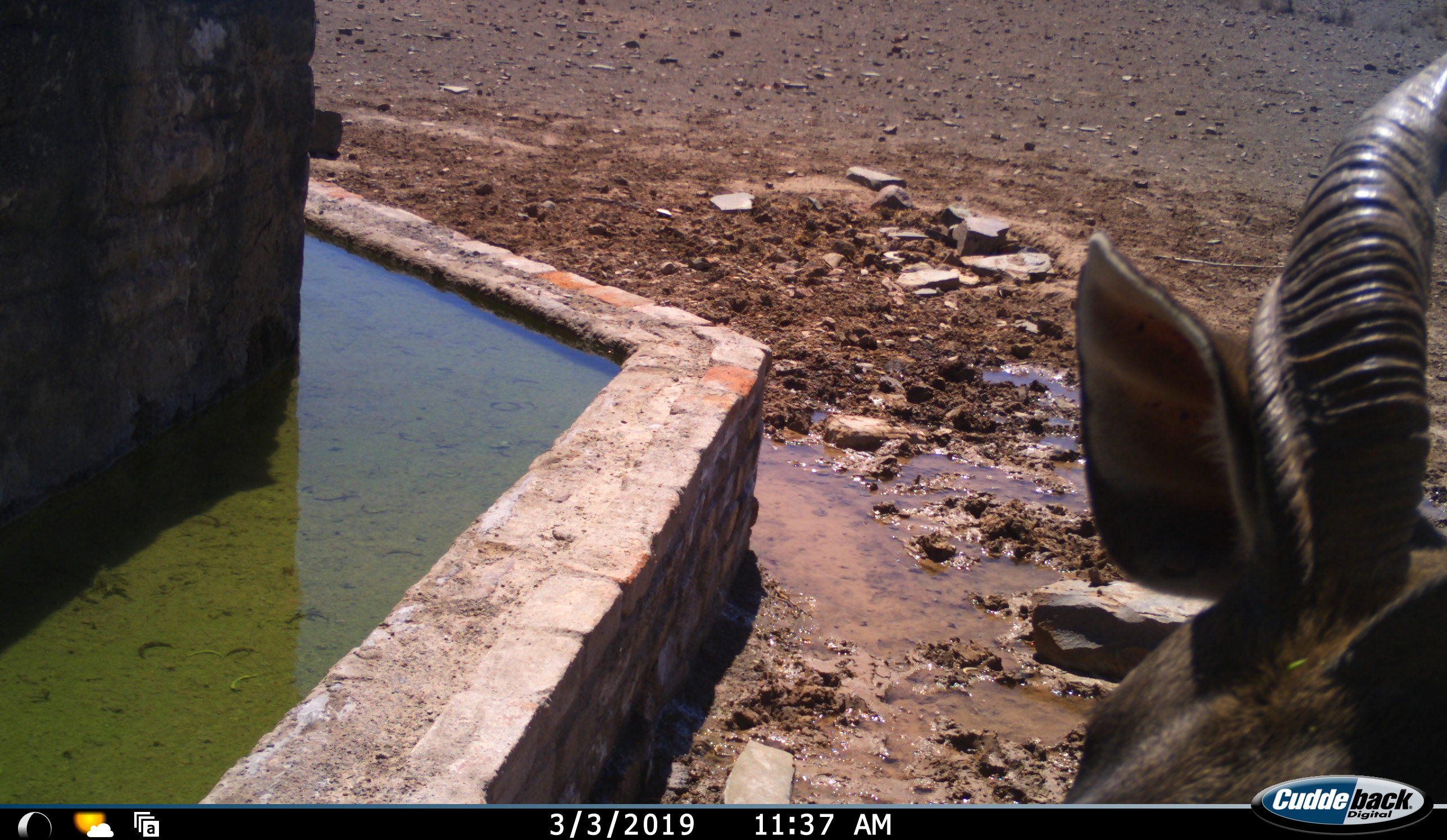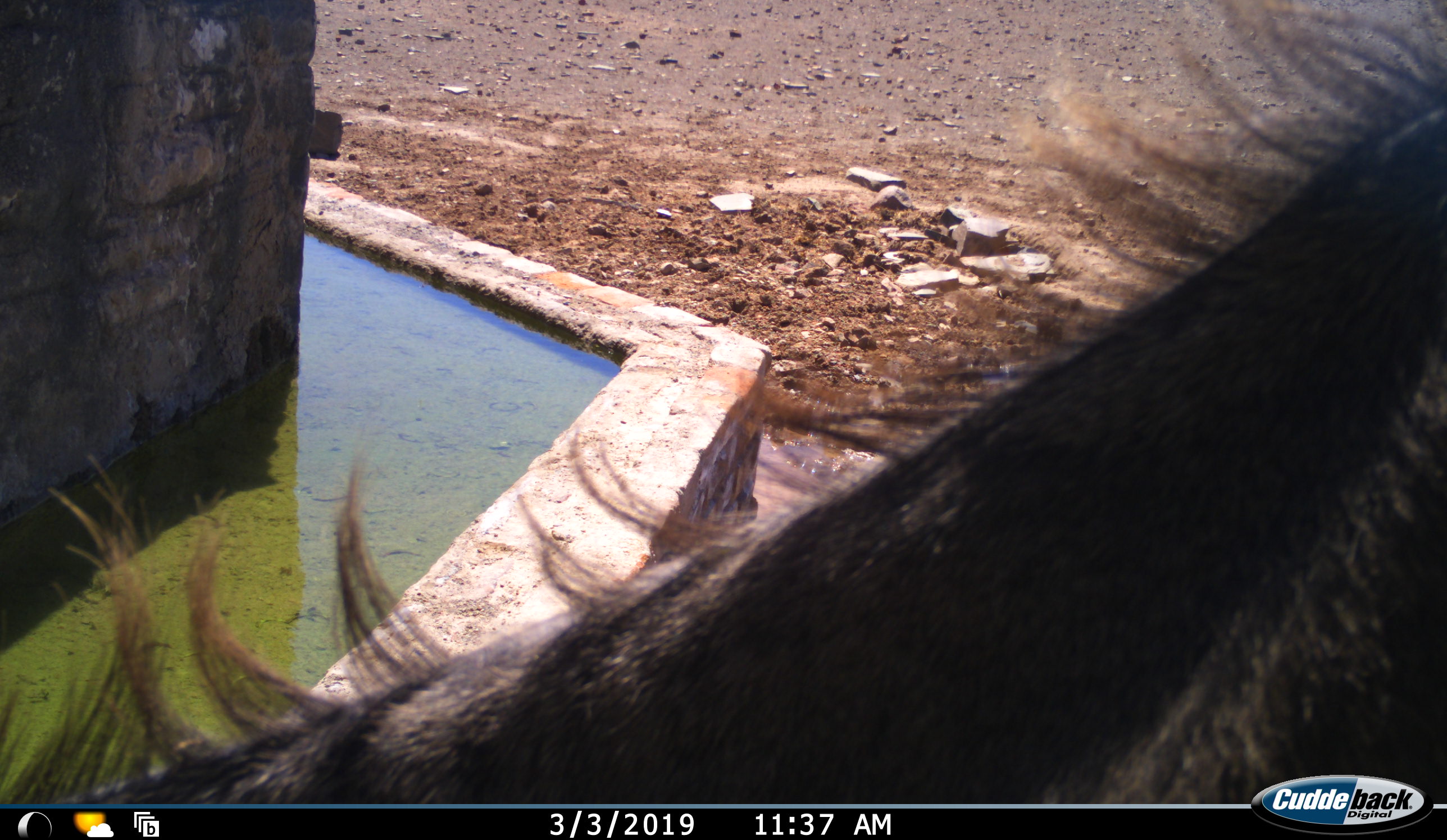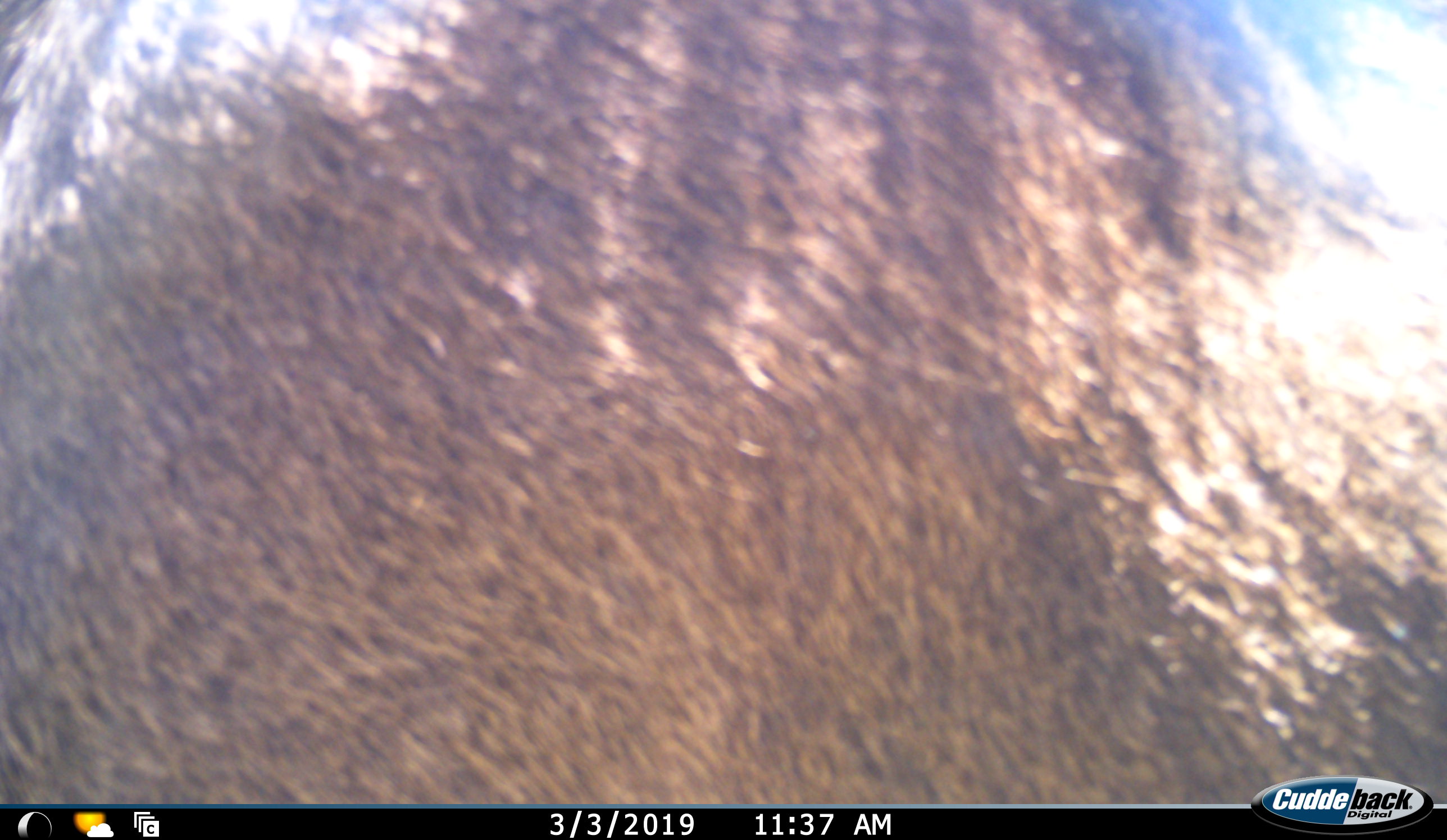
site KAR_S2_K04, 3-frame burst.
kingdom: Animalia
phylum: Chordata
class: Mammalia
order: Artiodactyla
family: Bovidae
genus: Tragelaphus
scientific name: Tragelaphus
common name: kudu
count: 1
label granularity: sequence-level